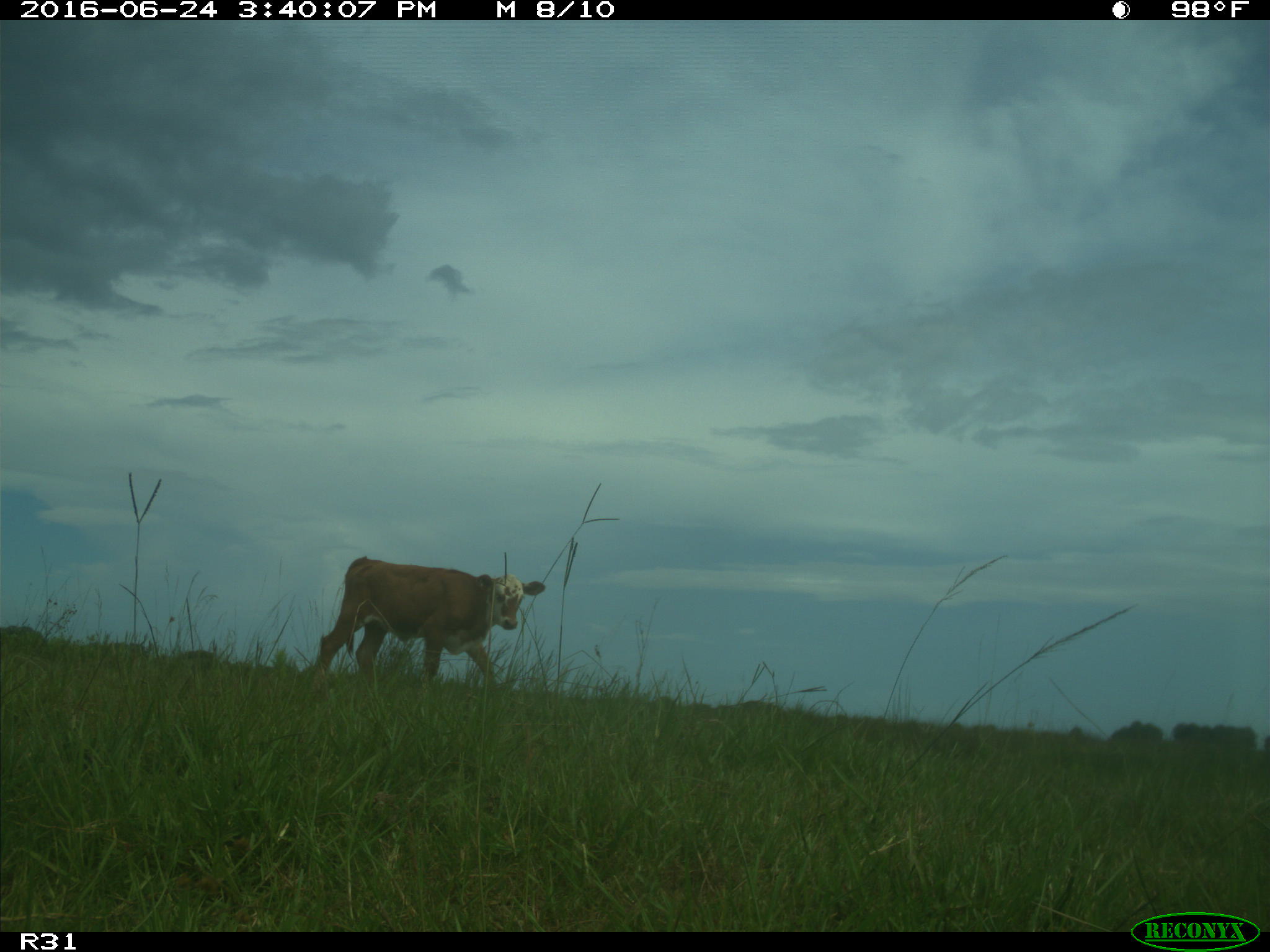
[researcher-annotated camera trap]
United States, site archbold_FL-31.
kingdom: Animalia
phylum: Chordata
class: Mammalia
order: Artiodactyla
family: Bovidae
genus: Bos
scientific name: Bos taurus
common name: domestic cow